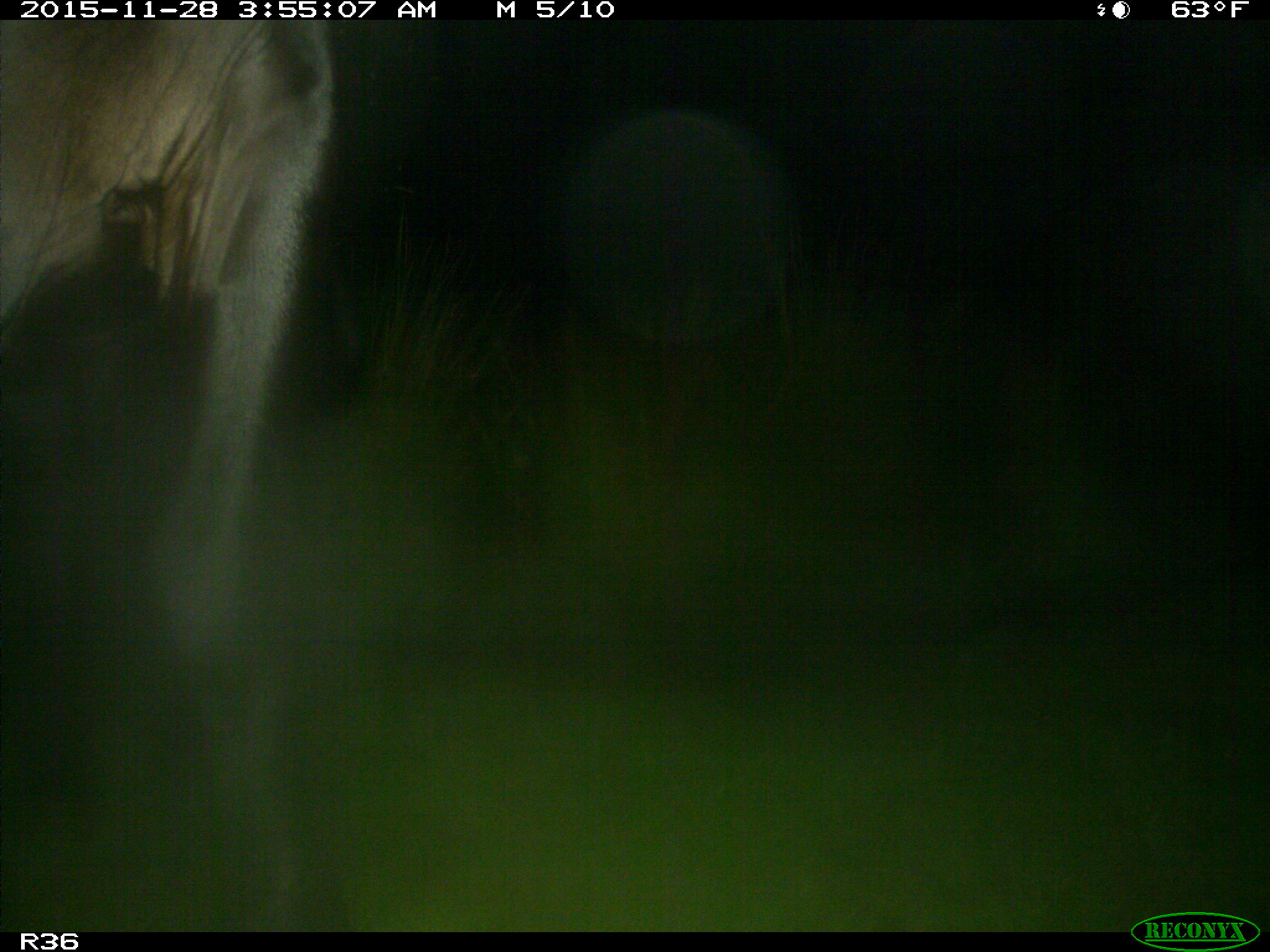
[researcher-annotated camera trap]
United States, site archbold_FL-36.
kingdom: Animalia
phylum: Chordata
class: Mammalia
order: Artiodactyla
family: Bovidae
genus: Bos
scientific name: Bos taurus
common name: domestic cow